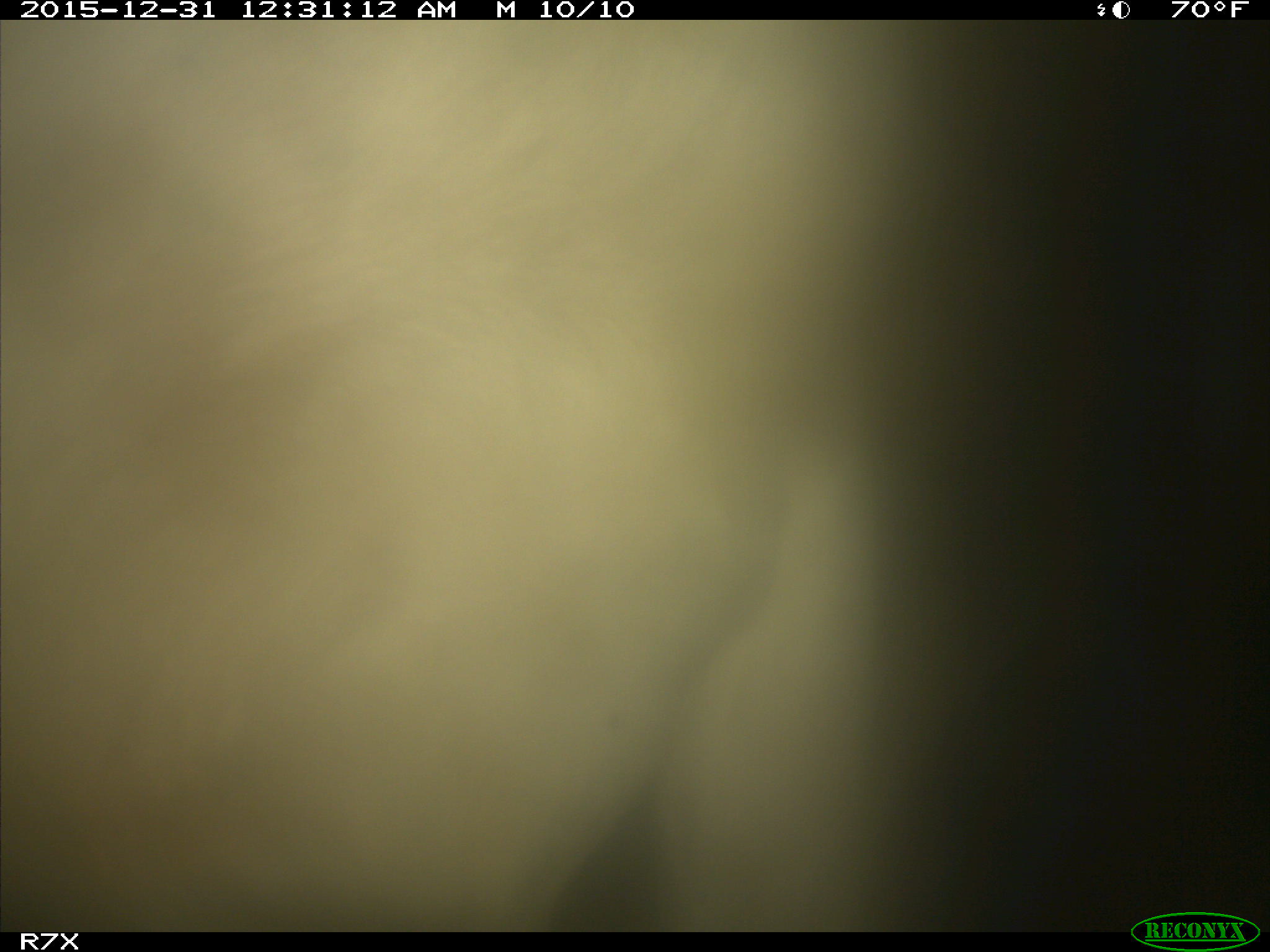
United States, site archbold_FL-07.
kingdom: Animalia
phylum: Chordata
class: Mammalia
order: Artiodactyla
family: Bovidae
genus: Bos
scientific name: Bos taurus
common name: domestic cow